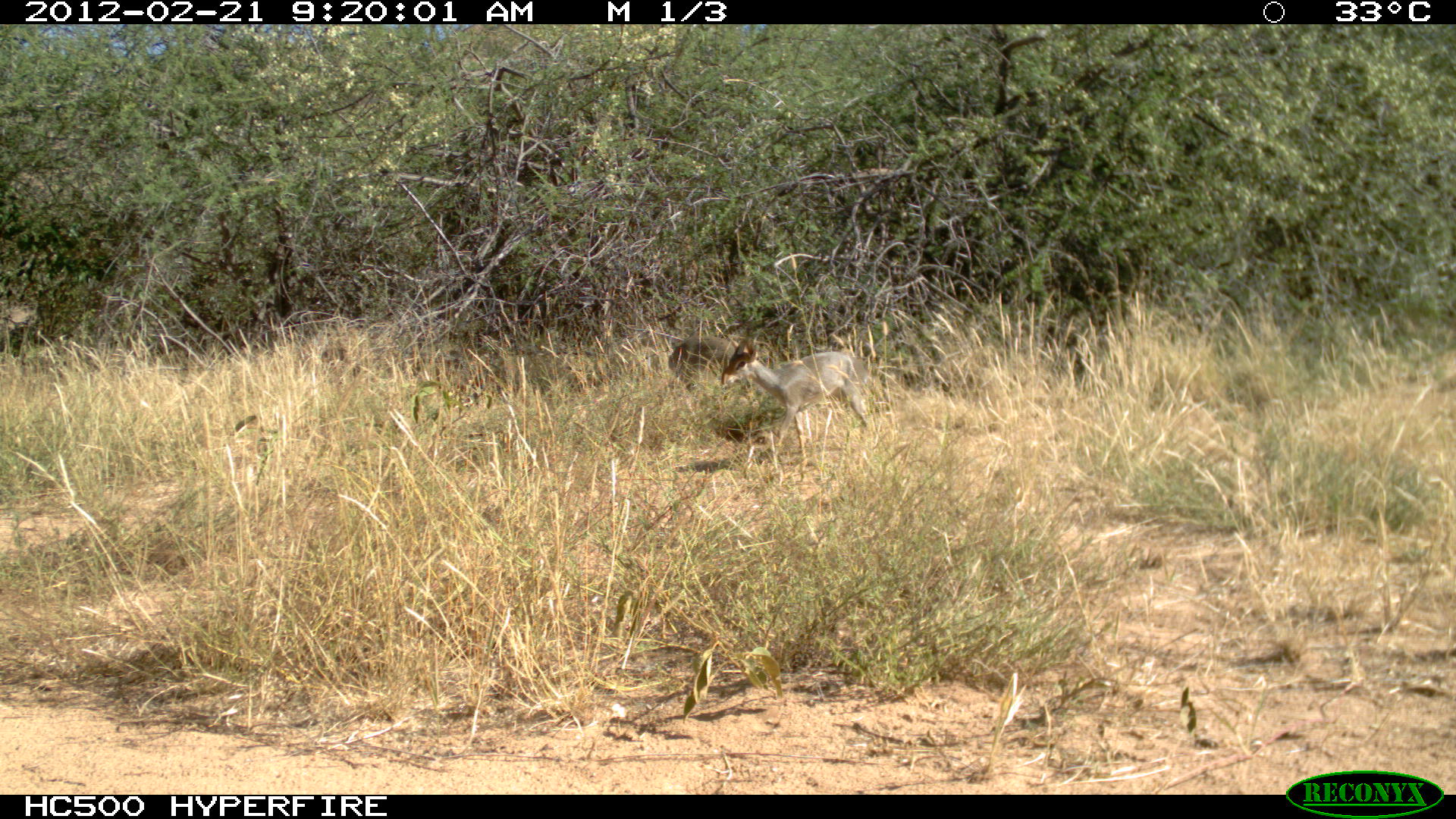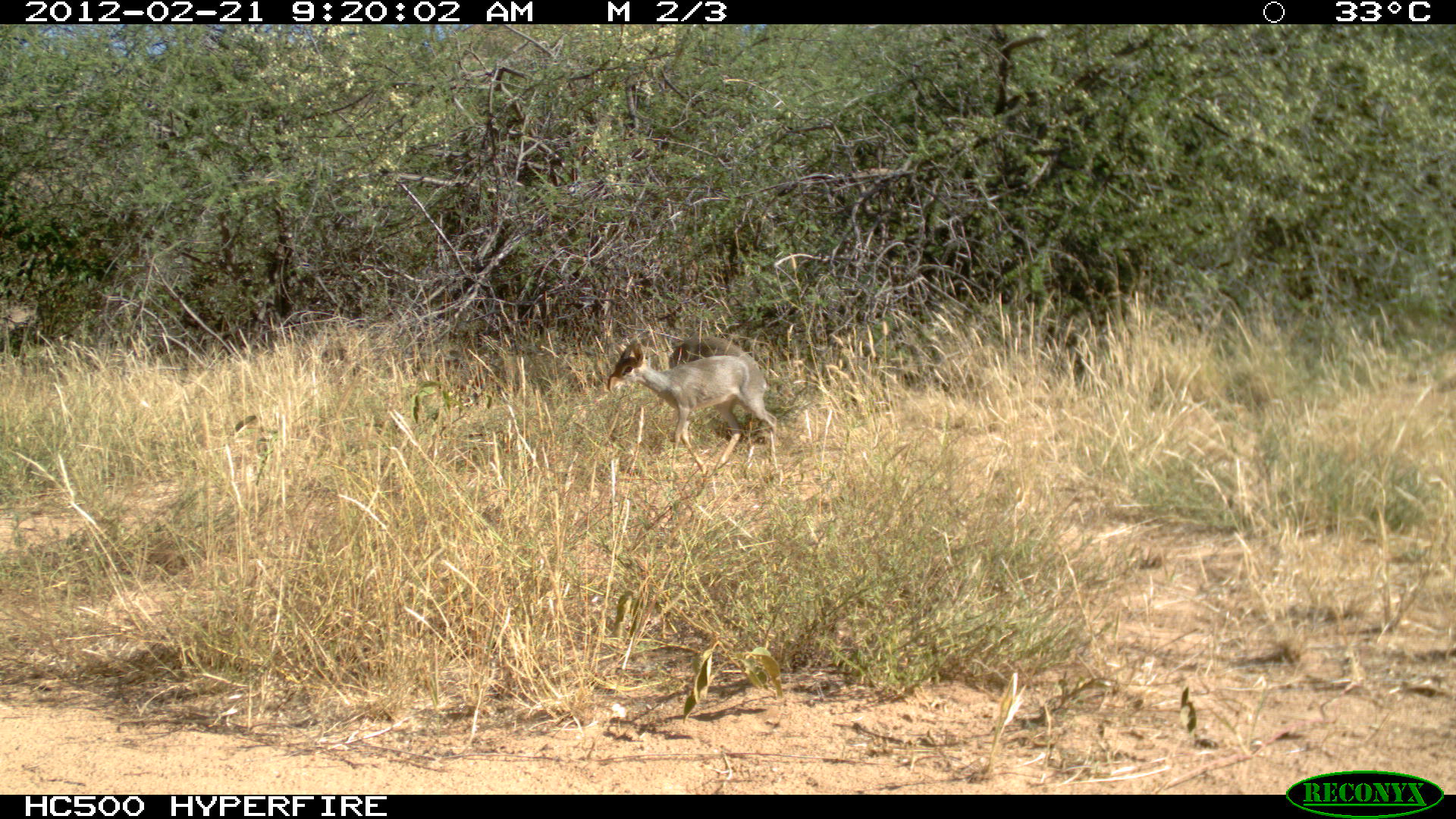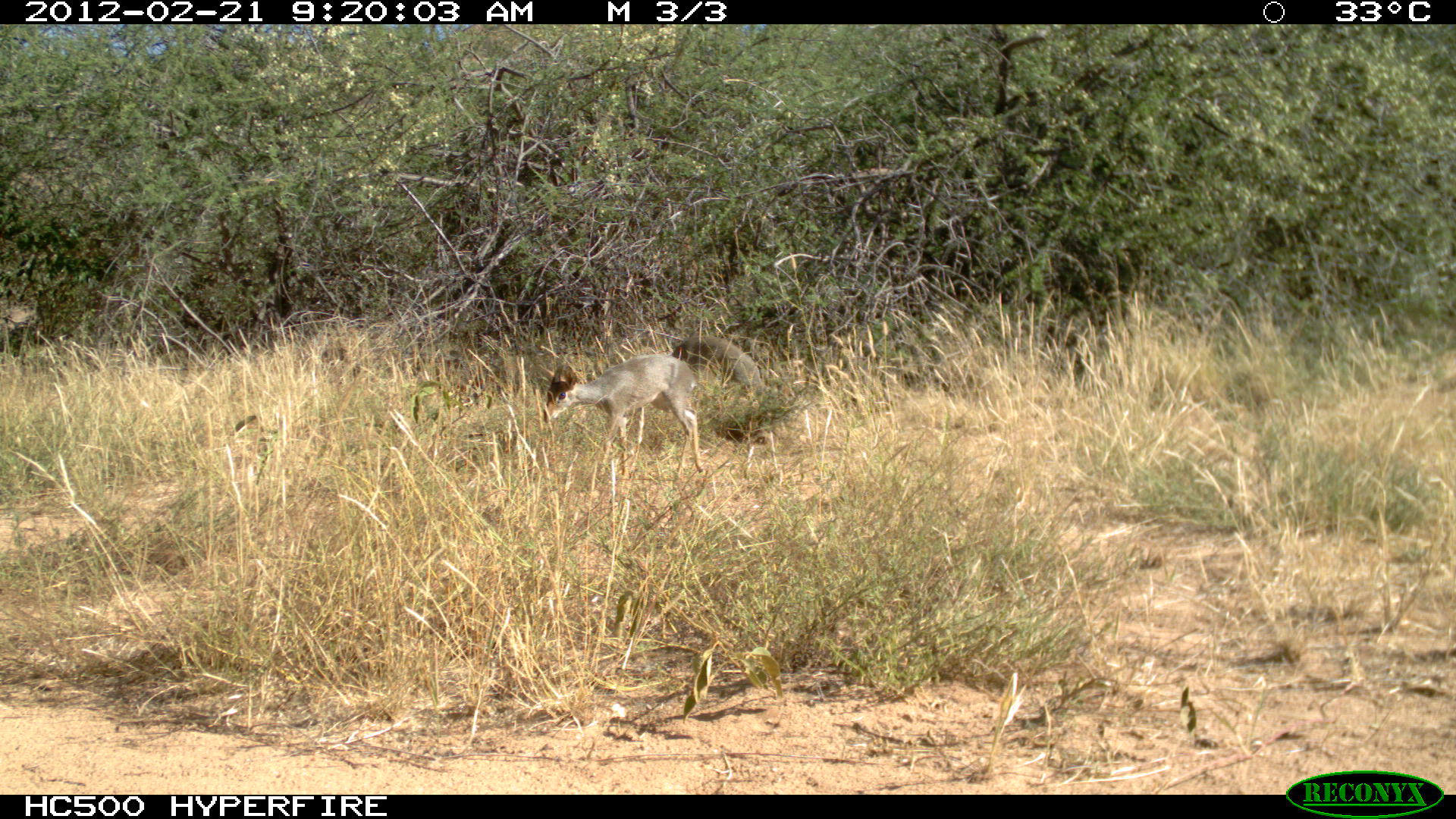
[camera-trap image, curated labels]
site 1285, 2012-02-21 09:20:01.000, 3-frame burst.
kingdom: Animalia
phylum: Chordata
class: Mammalia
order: Artiodactyla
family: Bovidae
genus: Madoqua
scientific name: Madoqua guentheri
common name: günther's dik-dik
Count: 2.